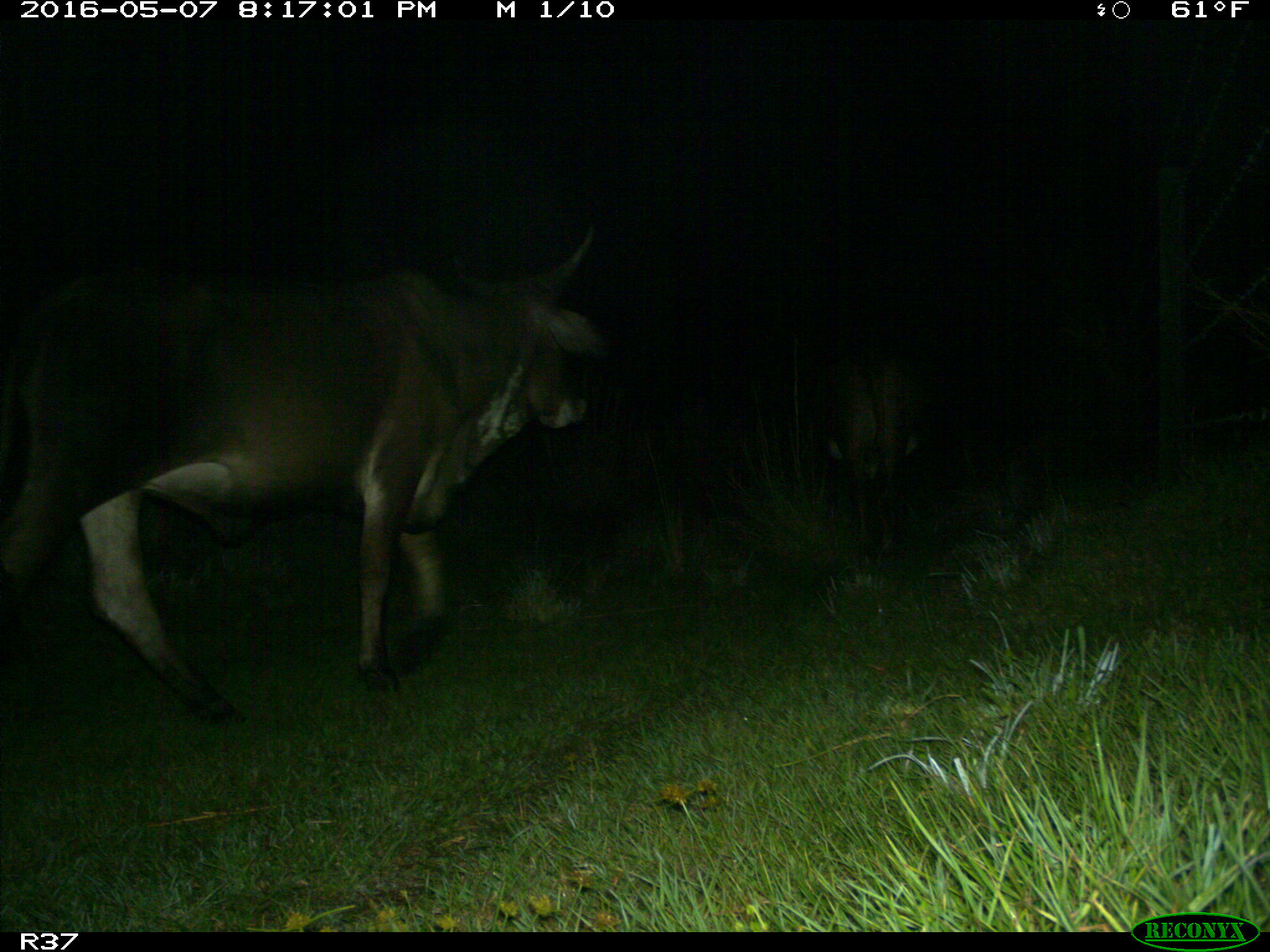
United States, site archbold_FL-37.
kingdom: Animalia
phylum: Chordata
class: Mammalia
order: Artiodactyla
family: Bovidae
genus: Bos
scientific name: Bos taurus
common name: domestic cow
Bos taurus (domestic cow).